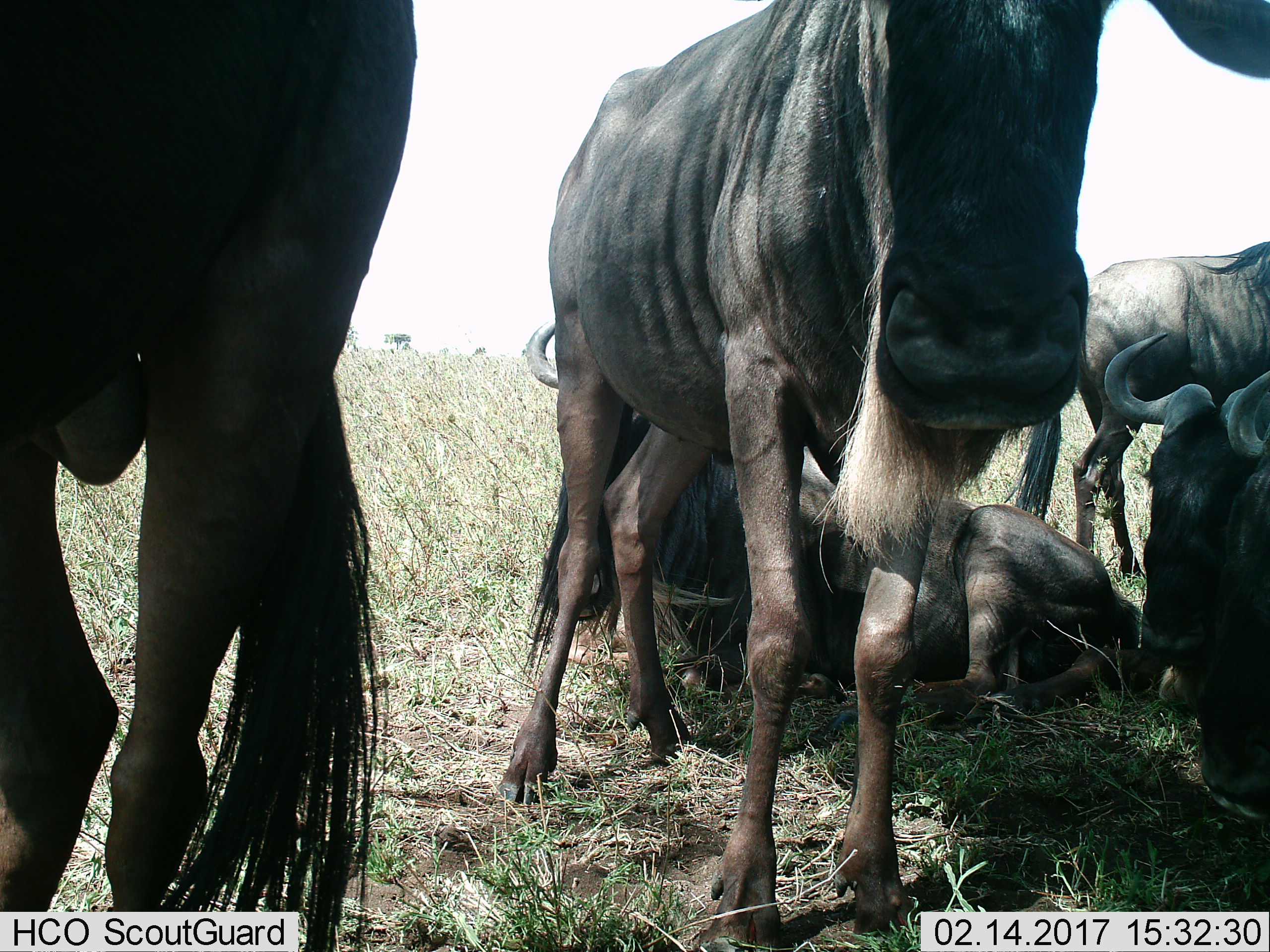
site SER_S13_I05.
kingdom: Animalia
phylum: Chordata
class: Mammalia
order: Artiodactyla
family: Bovidae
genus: Connochaetes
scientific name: Connochaetes taurinus taurinus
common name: blue wildebeest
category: wildebeestblue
Wildebeestblue (blue wildebeest) (Connochaetes taurinus taurinus), count 5. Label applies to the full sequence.